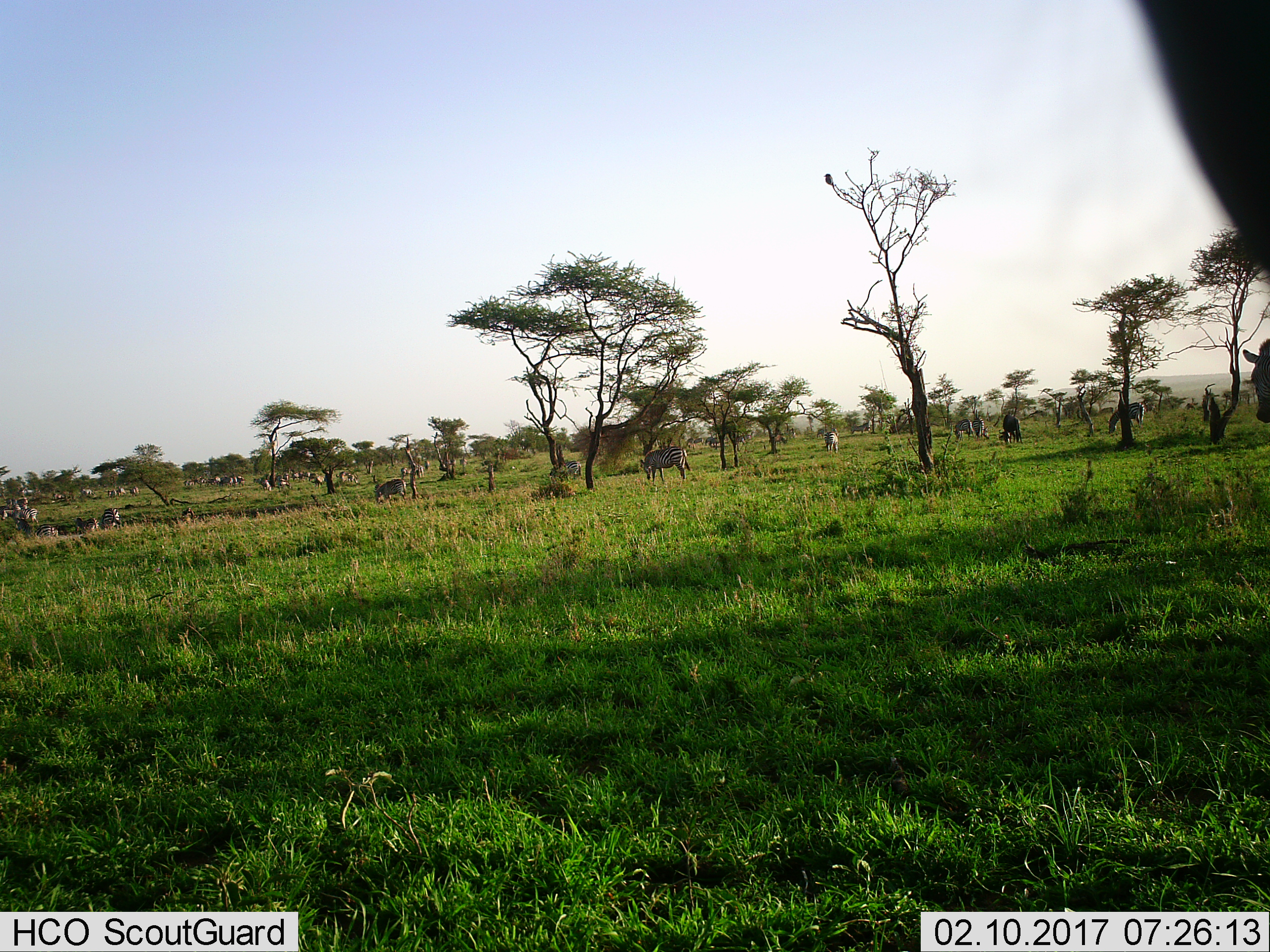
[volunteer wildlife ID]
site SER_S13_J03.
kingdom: Animalia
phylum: Chordata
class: Mammalia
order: Perissodactyla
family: Equidae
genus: Equus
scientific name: Equus quagga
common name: plains zebra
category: zebraplains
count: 11-50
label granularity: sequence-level